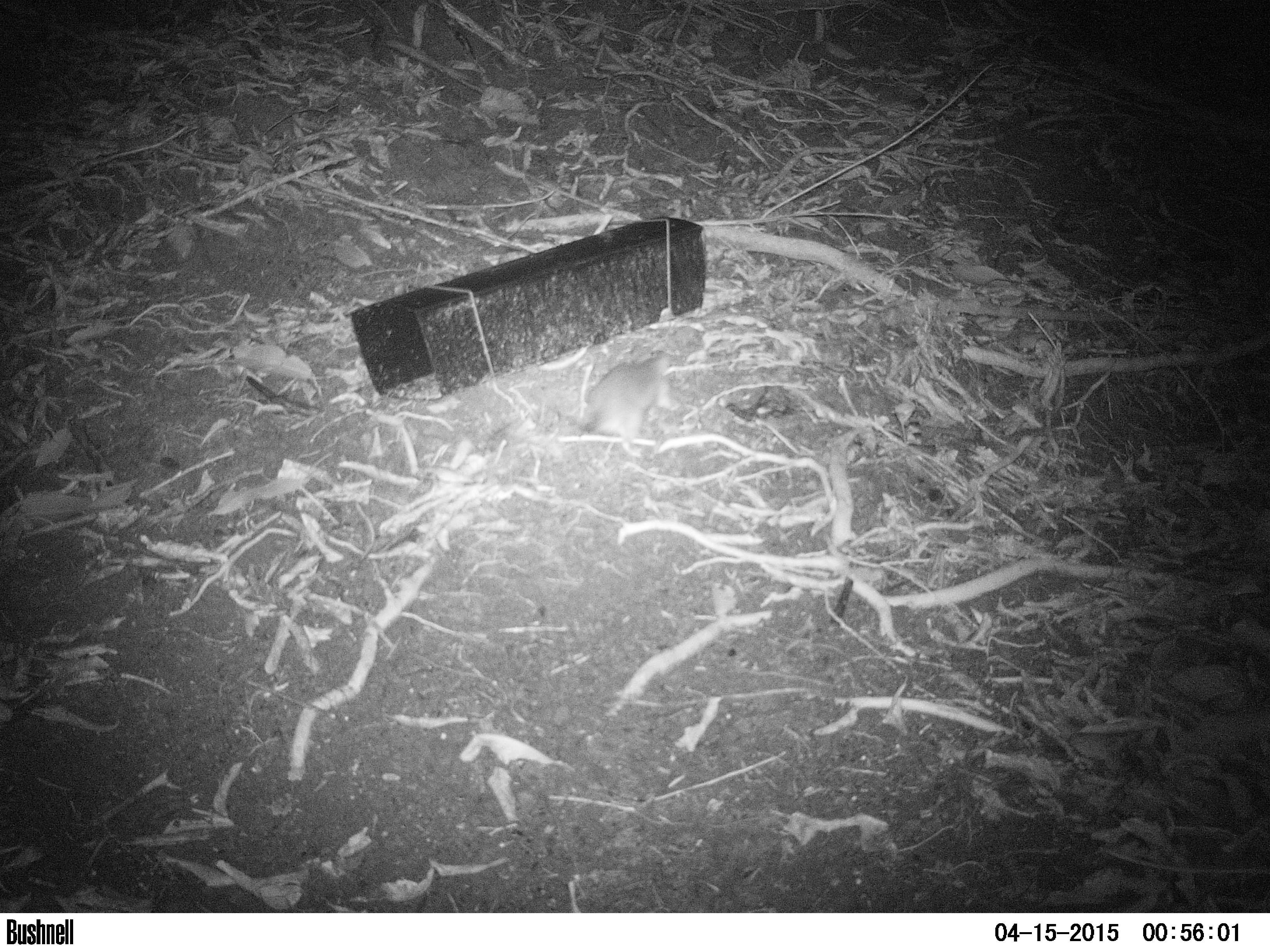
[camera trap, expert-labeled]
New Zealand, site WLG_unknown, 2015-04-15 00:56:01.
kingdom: Animalia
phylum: Chordata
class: Mammalia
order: Rodentia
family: Muridae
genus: Rattus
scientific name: Rattus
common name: rat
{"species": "rat (Rattus)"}